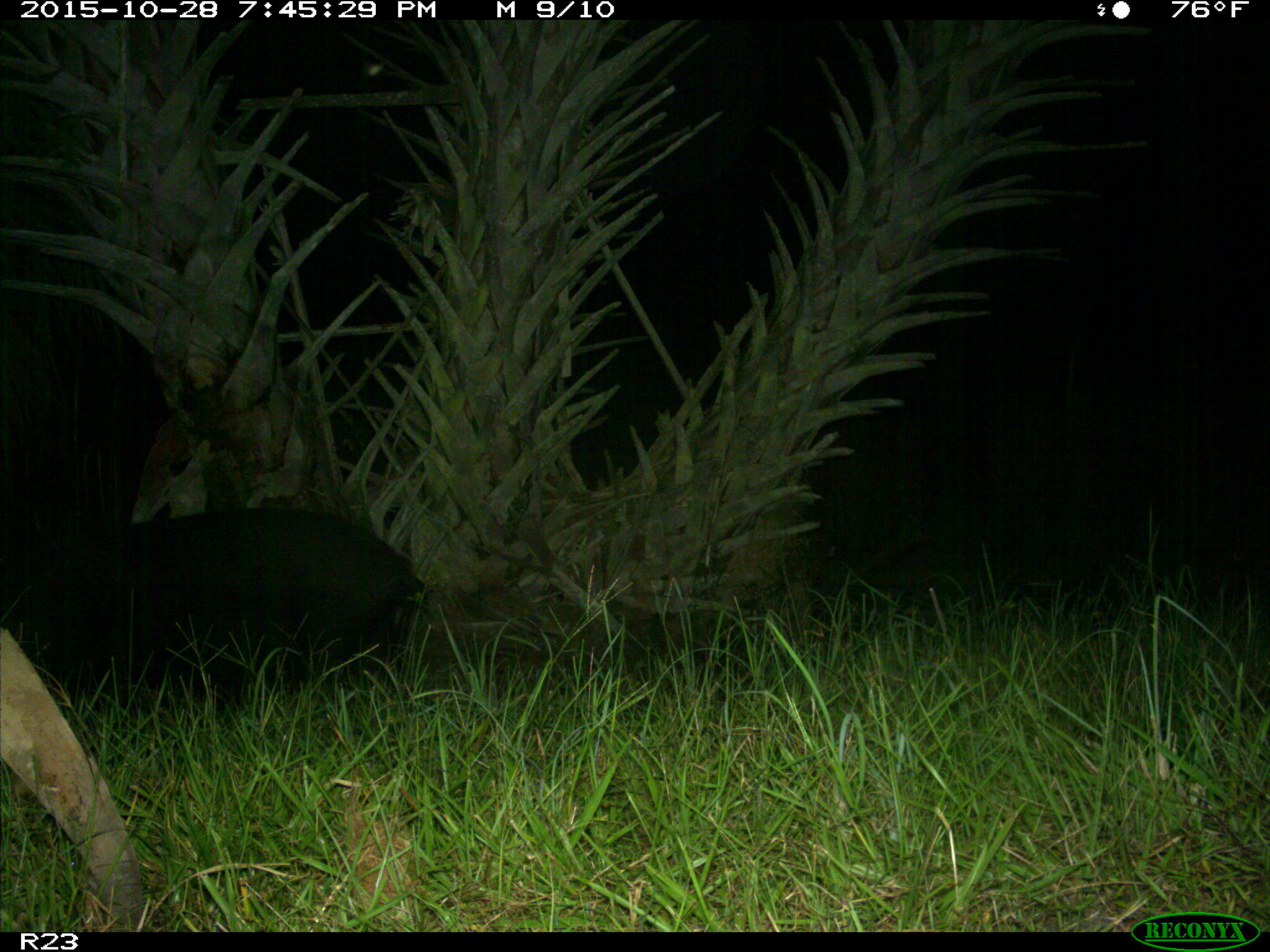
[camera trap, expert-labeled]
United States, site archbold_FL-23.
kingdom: Animalia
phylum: Chordata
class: Mammalia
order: Artiodactyla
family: Suidae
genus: Sus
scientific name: Sus scrofa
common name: wild boar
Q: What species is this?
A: Sus scrofa (wild boar).